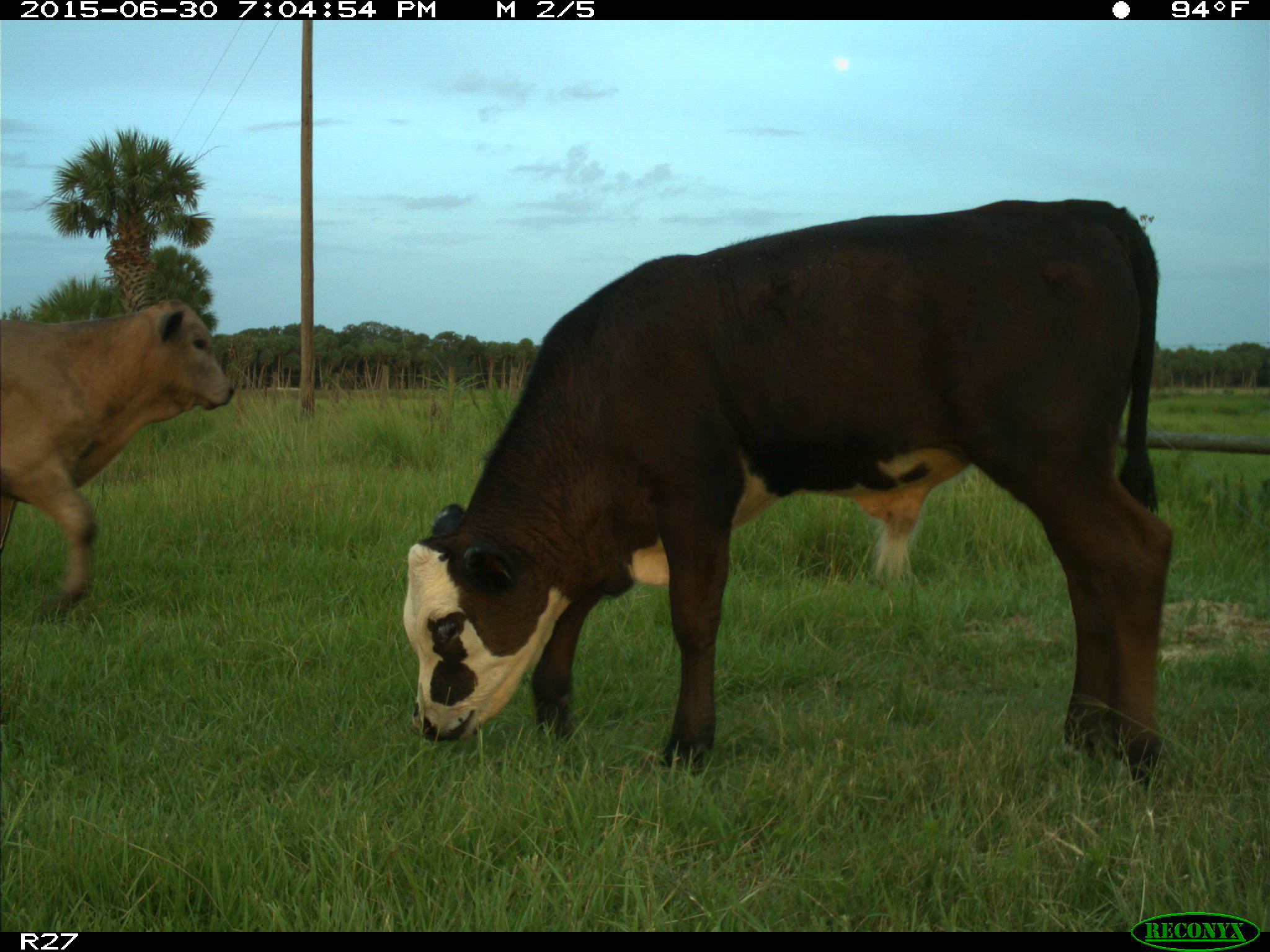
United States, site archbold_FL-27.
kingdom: Animalia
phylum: Chordata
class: Mammalia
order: Artiodactyla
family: Bovidae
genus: Bos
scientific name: Bos taurus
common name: domestic cow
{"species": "Bos taurus (domestic cow)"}